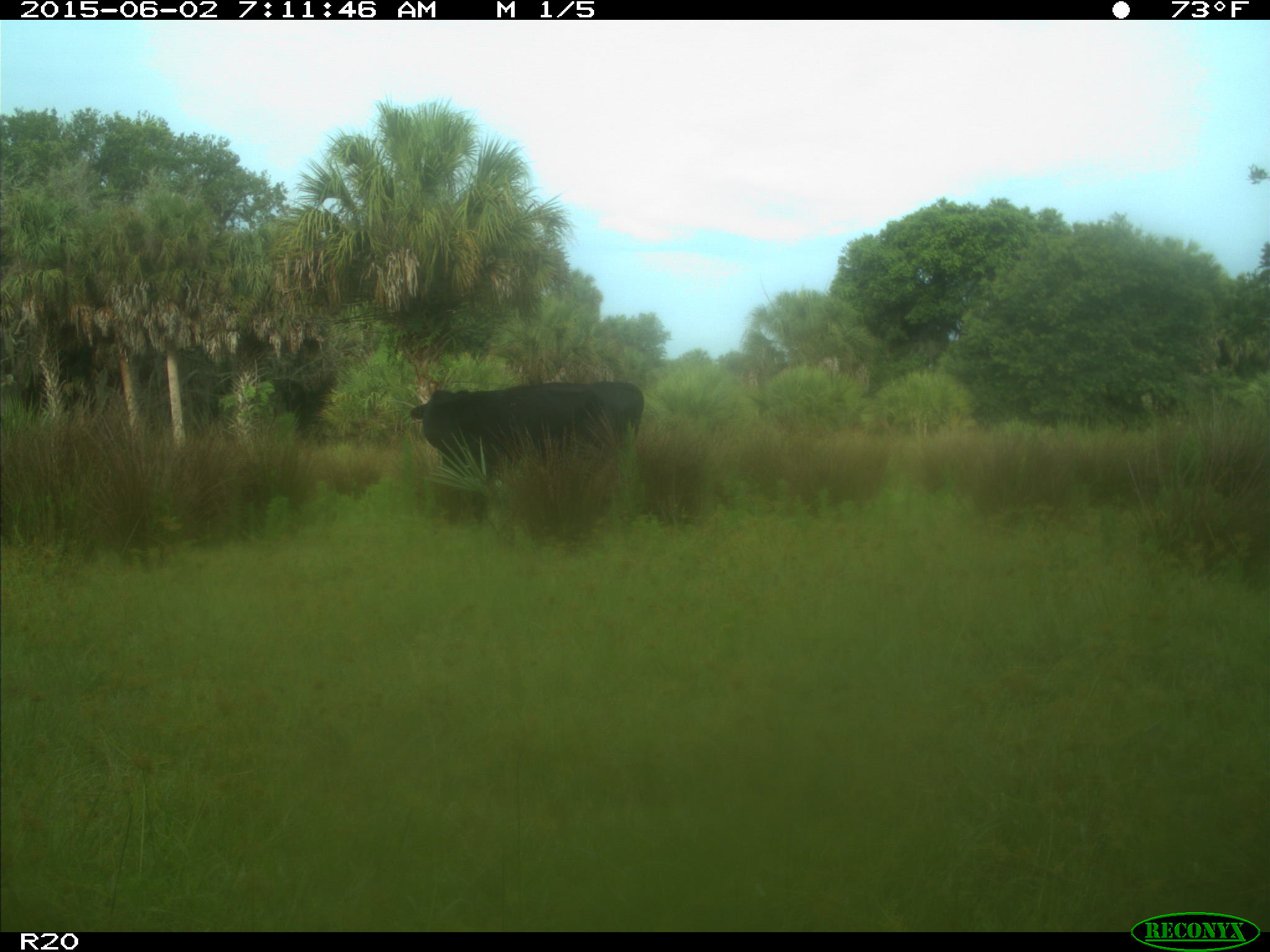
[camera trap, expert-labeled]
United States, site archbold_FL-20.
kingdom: Animalia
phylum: Chordata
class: Mammalia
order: Artiodactyla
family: Bovidae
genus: Bos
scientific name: Bos taurus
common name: domestic cow